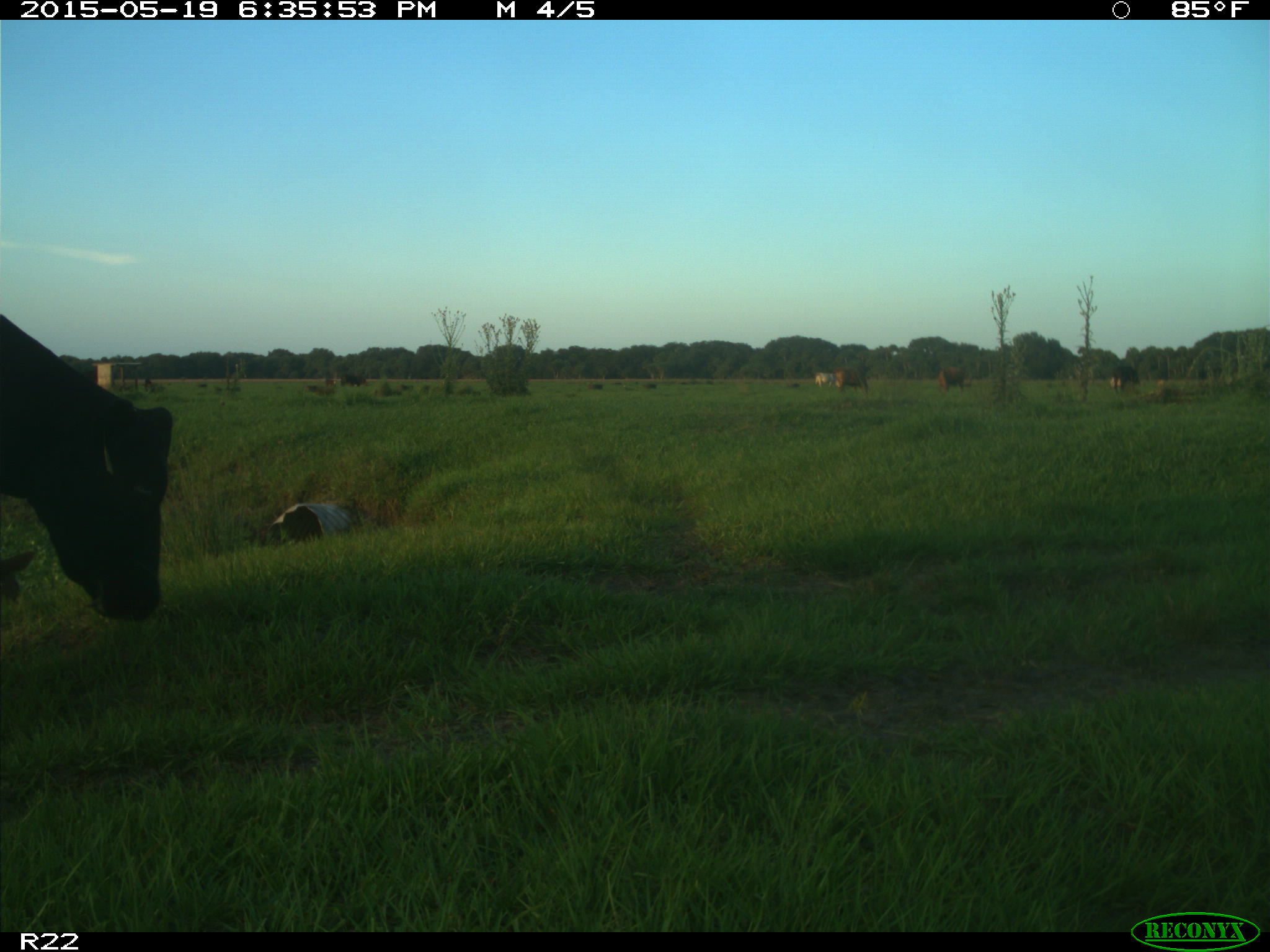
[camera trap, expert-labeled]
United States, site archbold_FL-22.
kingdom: Animalia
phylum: Chordata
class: Mammalia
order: Artiodactyla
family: Bovidae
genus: Bos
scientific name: Bos taurus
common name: domestic cow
Bos taurus (domestic cow).